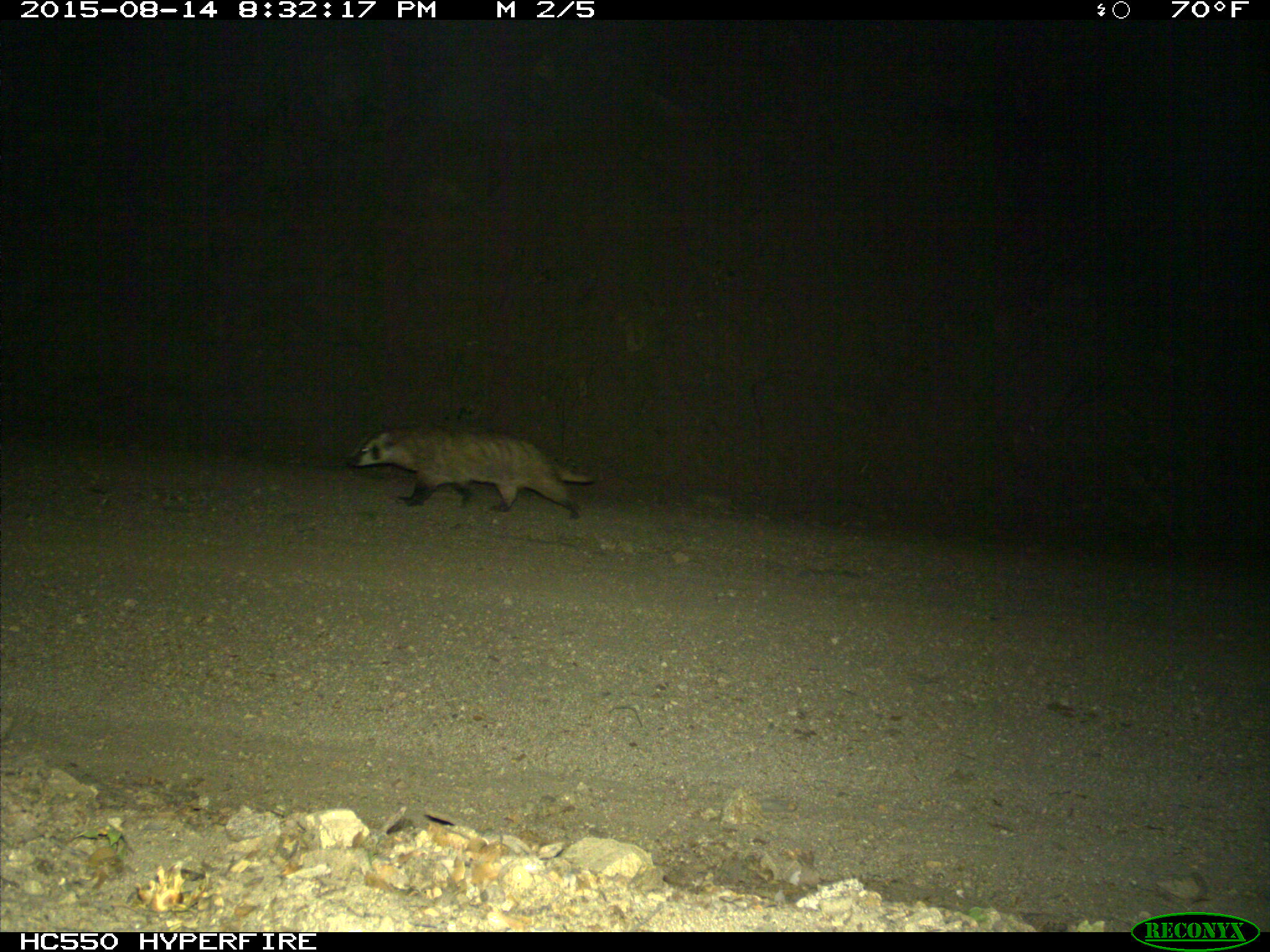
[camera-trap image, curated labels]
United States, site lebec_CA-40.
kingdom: Animalia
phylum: Chordata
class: Mammalia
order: Carnivora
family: Mustelidae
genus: Meles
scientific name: Meles meles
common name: european badger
Meles meles (european badger).